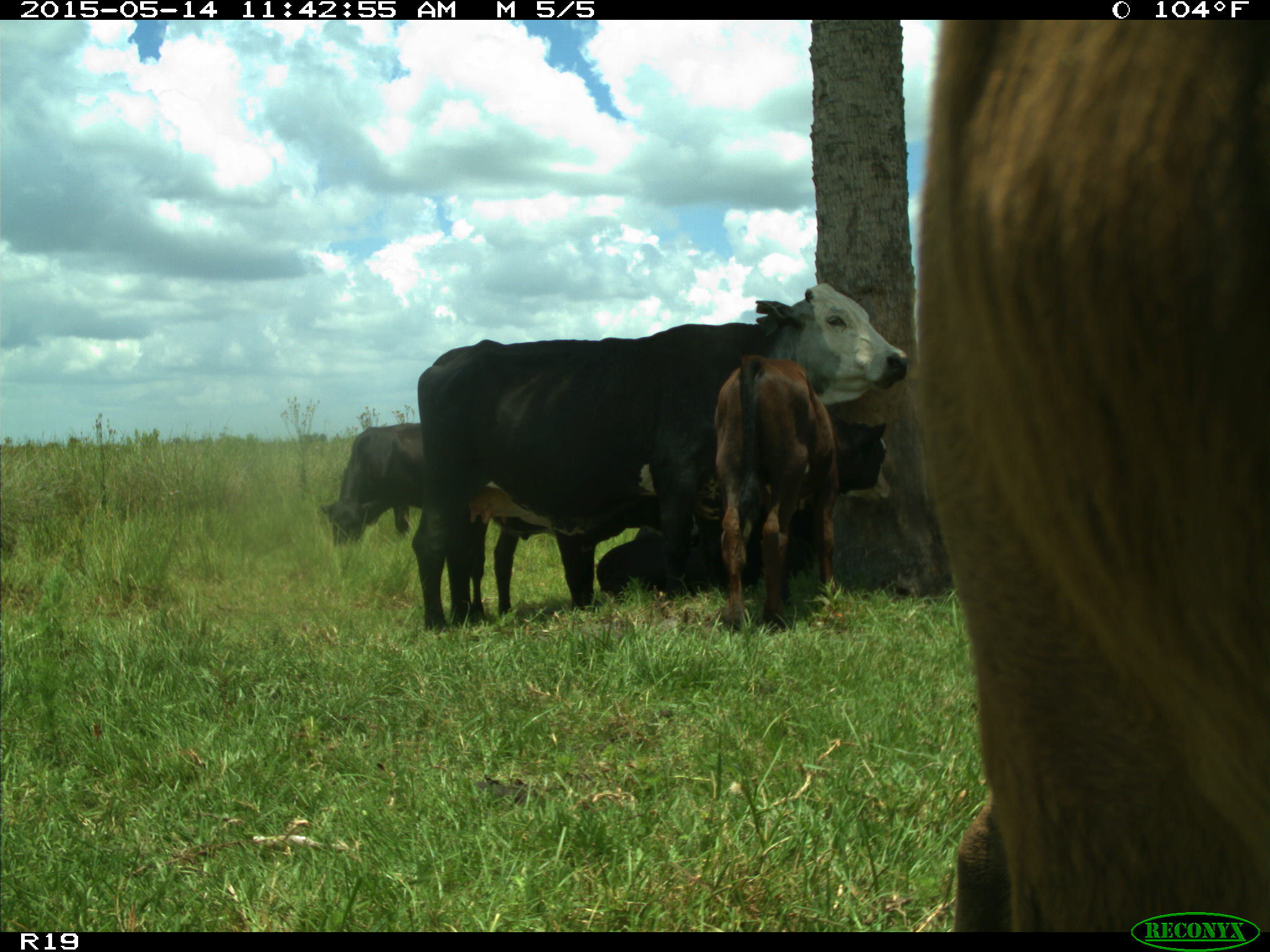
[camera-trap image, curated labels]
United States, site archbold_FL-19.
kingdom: Animalia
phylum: Chordata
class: Mammalia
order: Artiodactyla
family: Bovidae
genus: Bos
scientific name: Bos taurus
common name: domestic cow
Bos taurus (domestic cow).